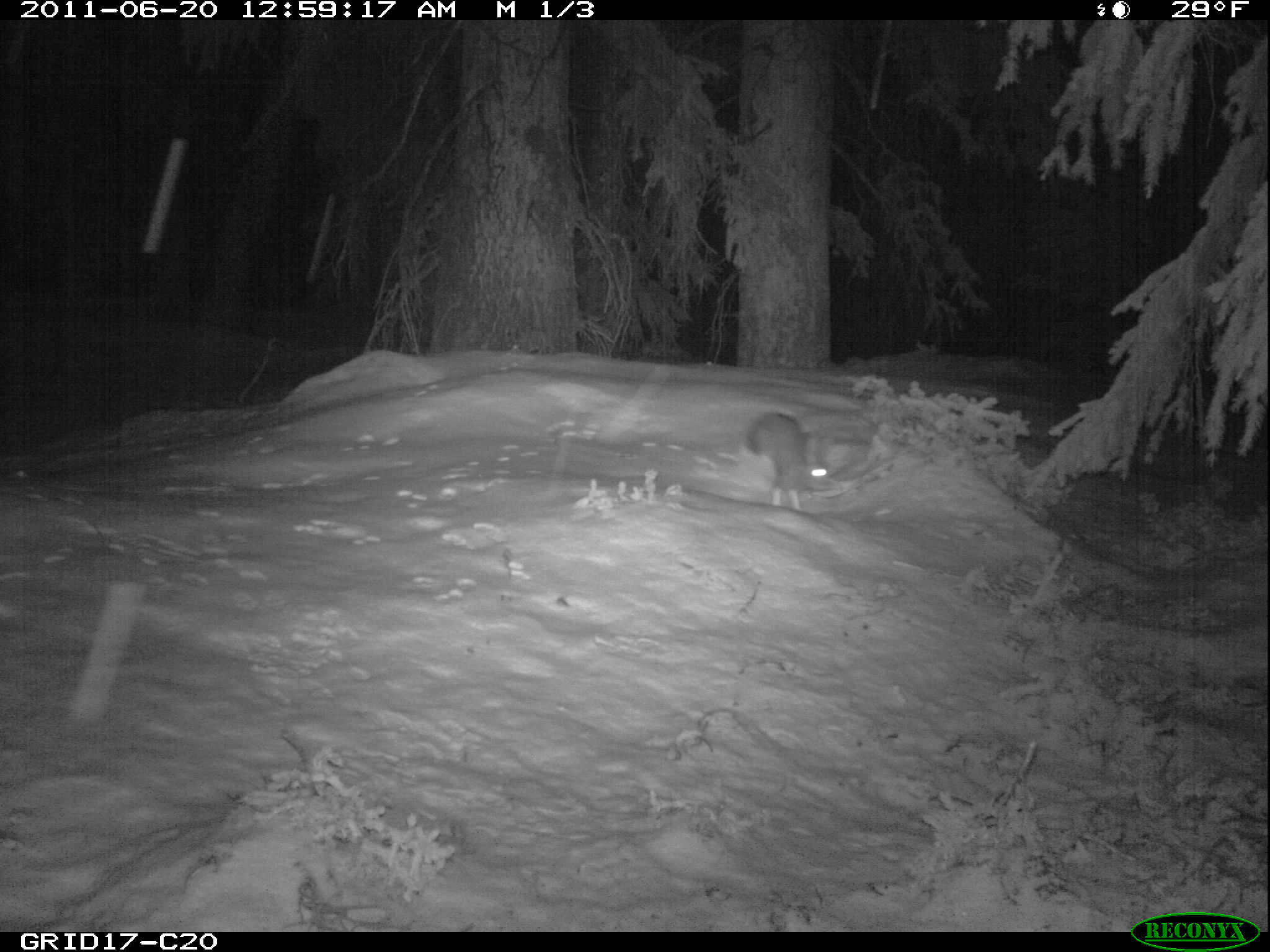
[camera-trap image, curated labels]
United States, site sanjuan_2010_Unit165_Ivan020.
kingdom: Animalia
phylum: Chordata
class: Mammalia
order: Lagomorpha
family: Leporidae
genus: Lepus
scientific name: Lepus americanus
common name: snowshoe hare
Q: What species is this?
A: Lepus americanus (snowshoe hare).